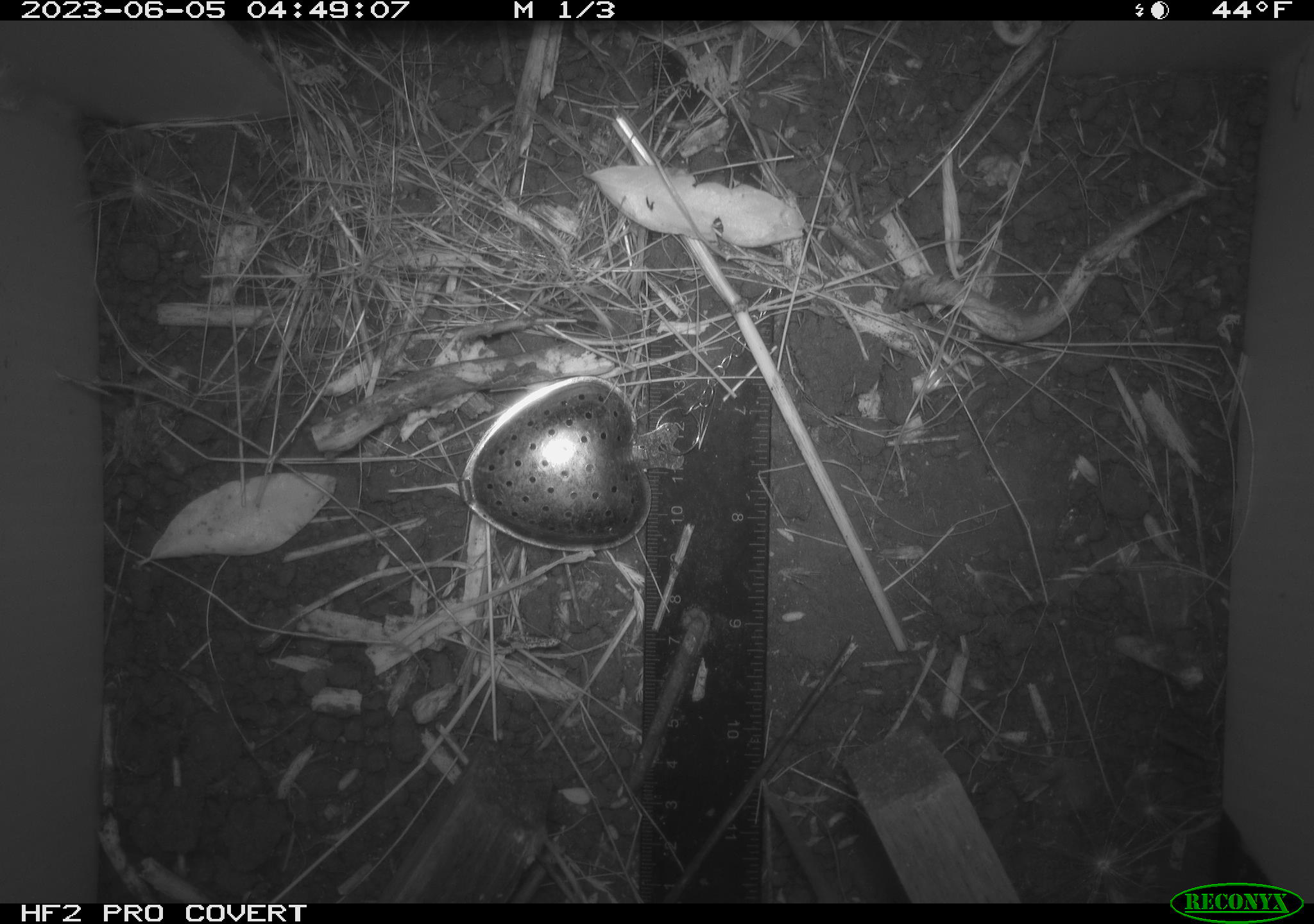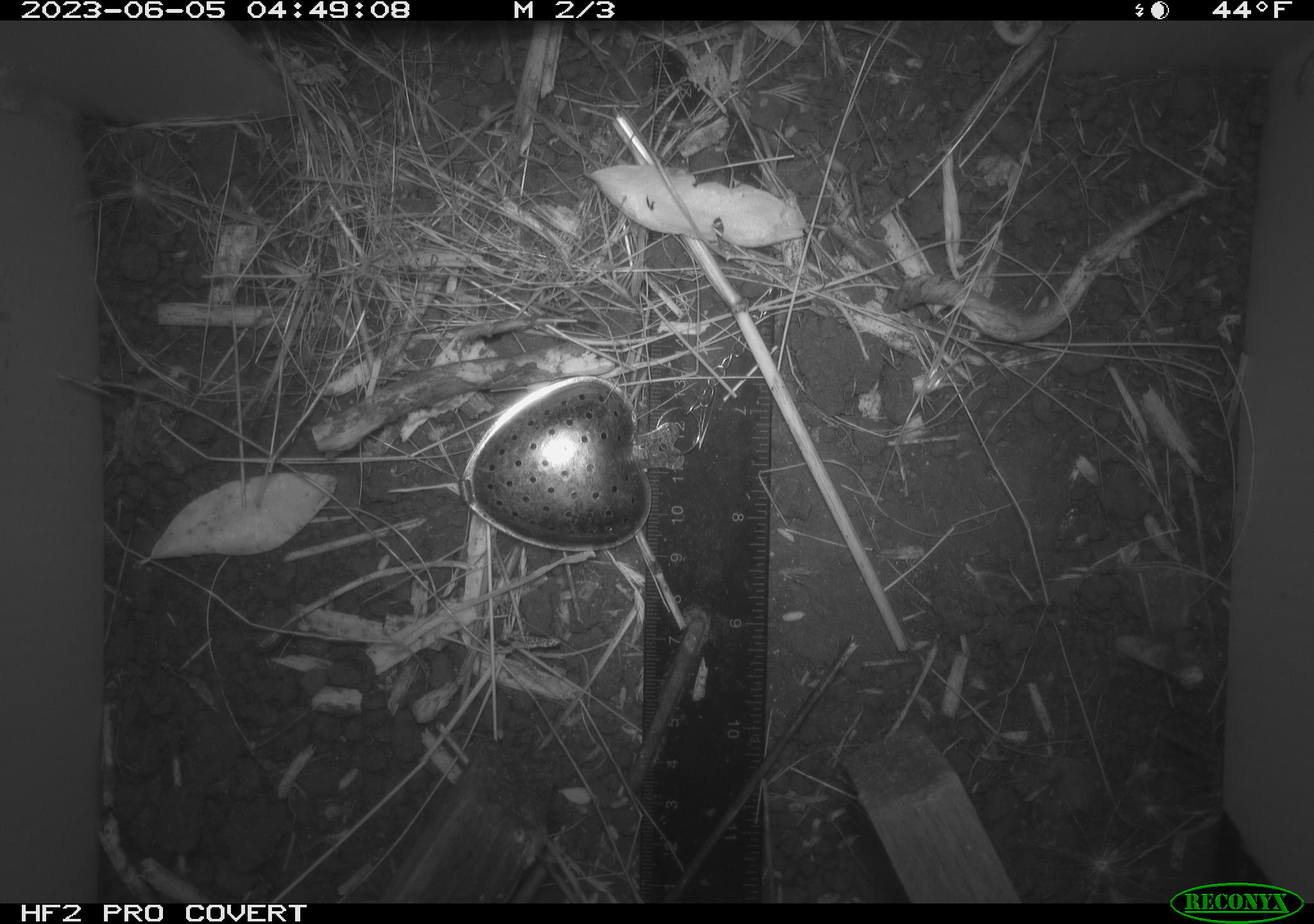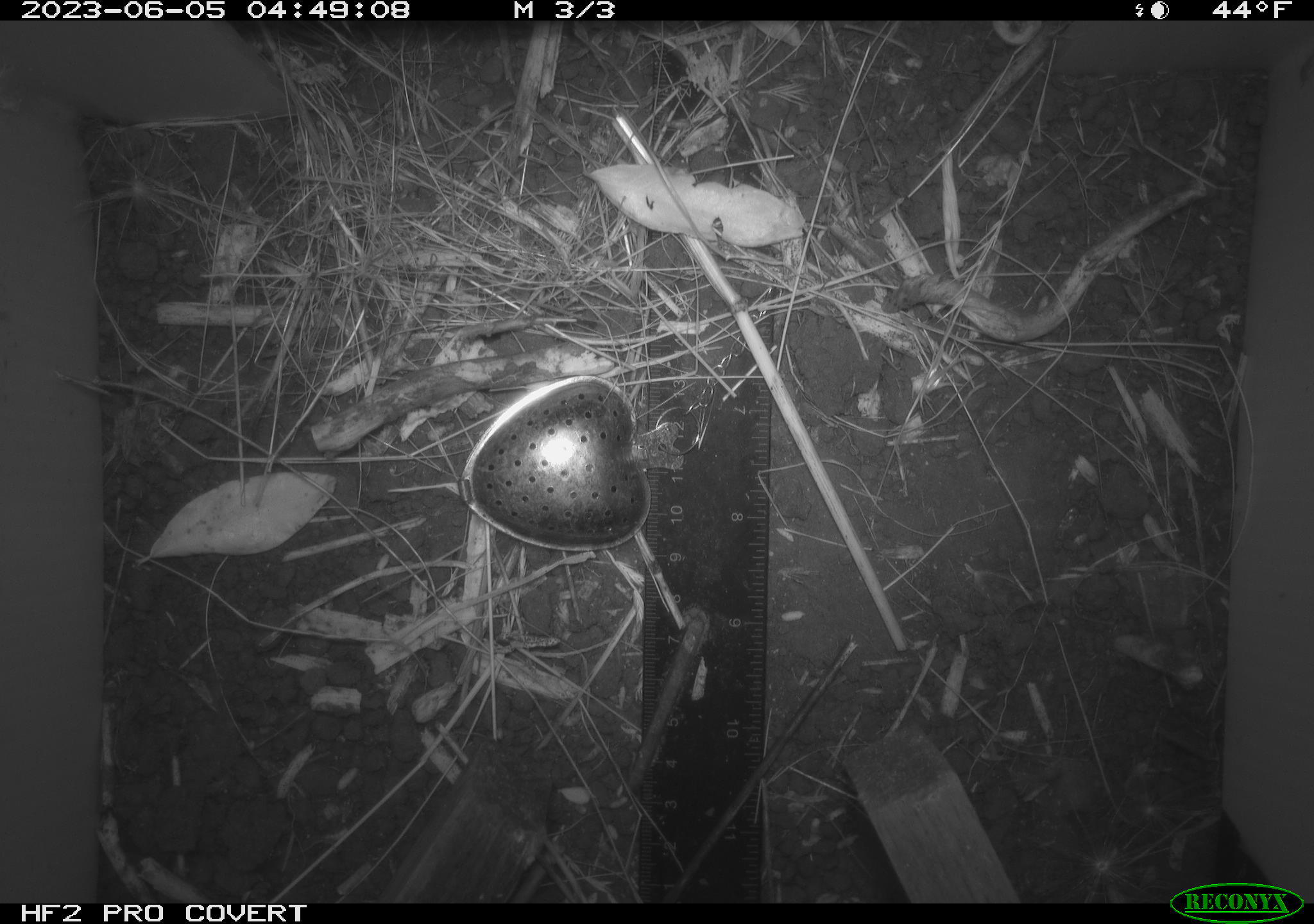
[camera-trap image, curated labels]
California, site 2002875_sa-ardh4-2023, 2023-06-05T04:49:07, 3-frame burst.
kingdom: Animalia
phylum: Chordata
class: Mammalia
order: Rodentia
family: Cricetidae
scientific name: Arvicolinae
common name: voles, lemmings, and muskrats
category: arvicolinae subfamily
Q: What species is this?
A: Arvicolinae subfamily (voles, lemmings, and muskrats) (Arvicolinae).